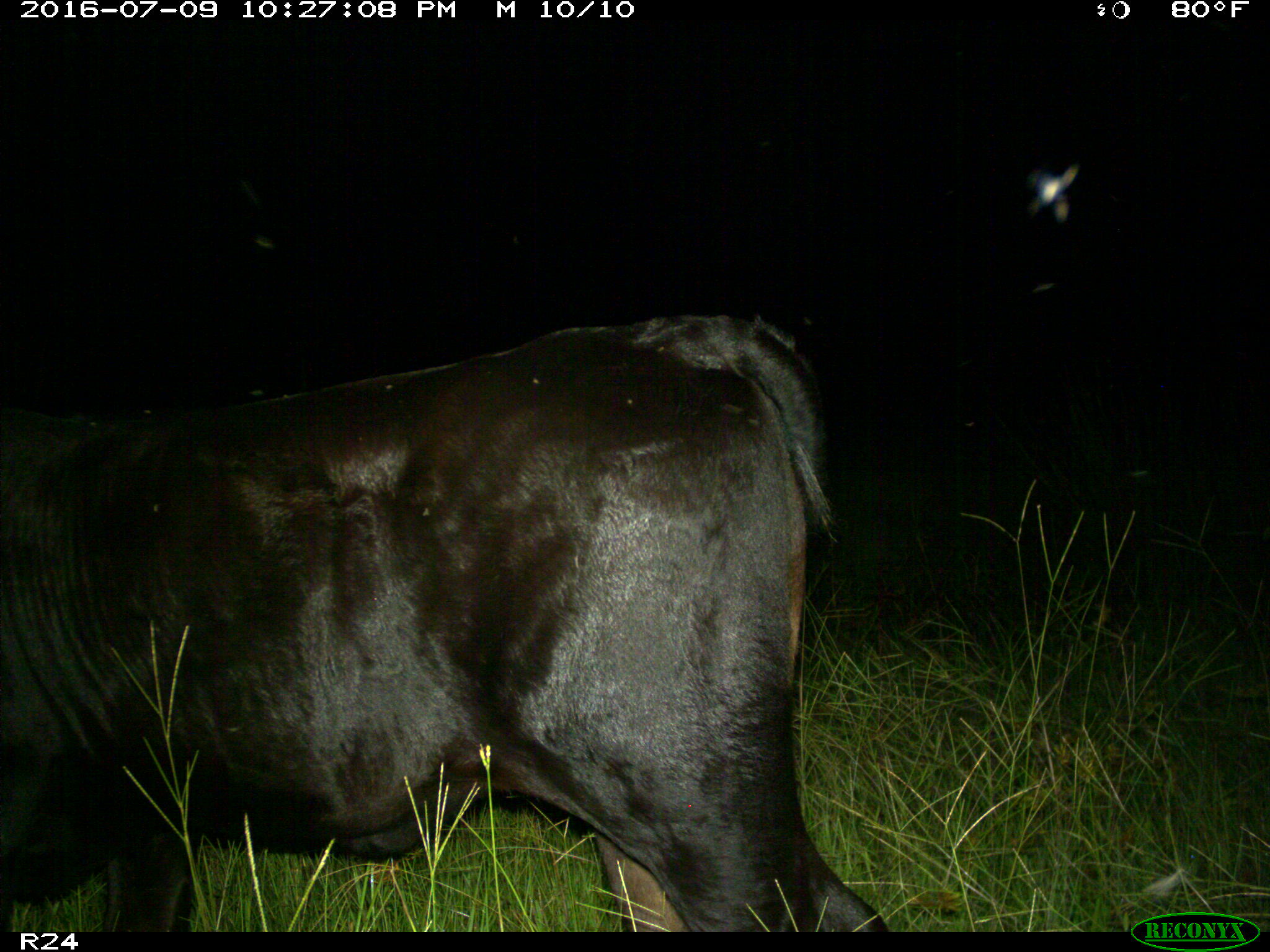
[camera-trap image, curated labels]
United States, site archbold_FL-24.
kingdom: Animalia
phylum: Chordata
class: Mammalia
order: Artiodactyla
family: Bovidae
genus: Bos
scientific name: Bos taurus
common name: domestic cow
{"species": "Bos taurus (domestic cow)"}